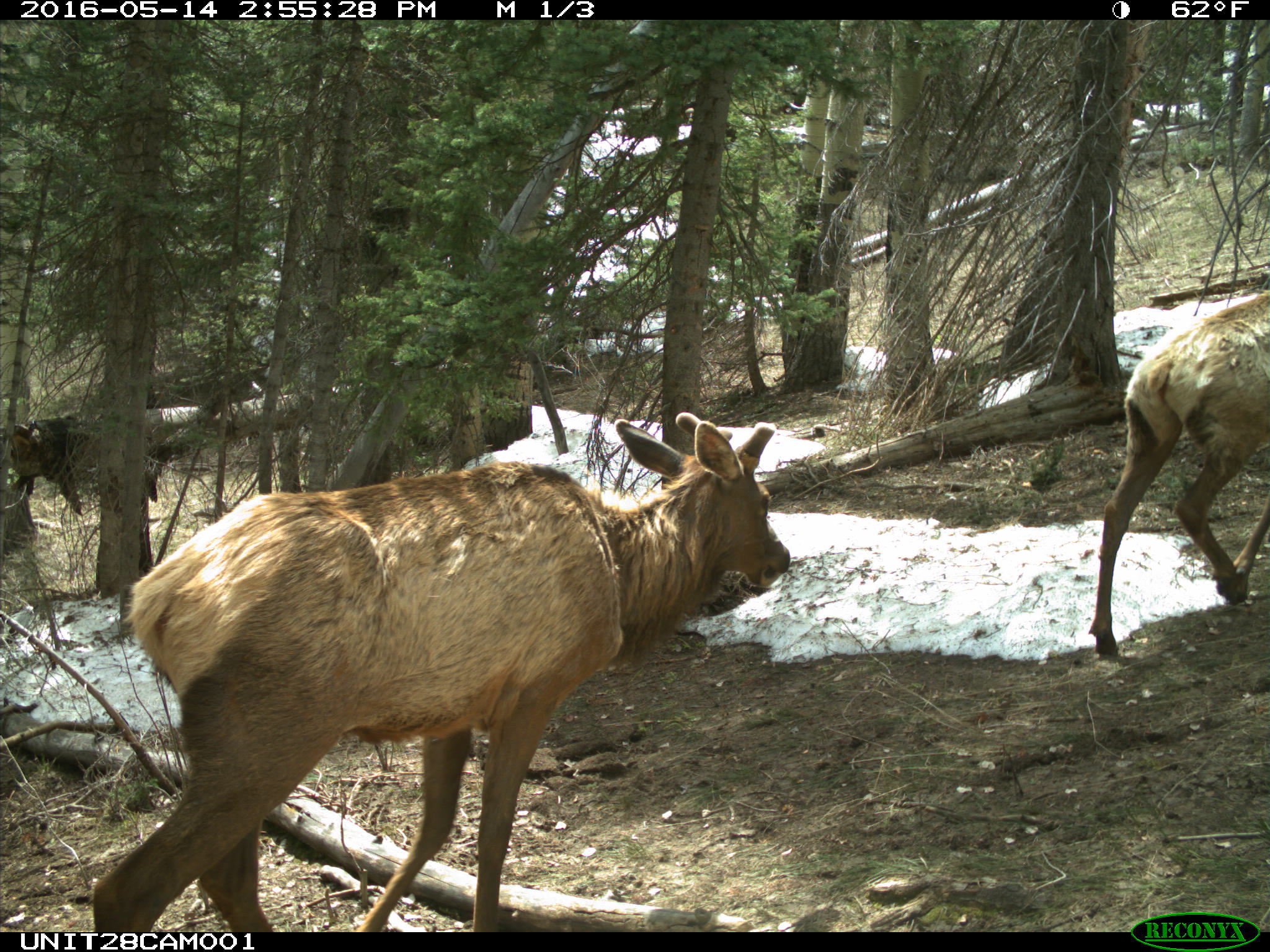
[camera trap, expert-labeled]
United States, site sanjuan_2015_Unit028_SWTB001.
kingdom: Animalia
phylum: Chordata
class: Mammalia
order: Artiodactyla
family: Cervidae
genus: Cervus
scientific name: Cervus elaphus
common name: red deer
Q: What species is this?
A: Cervus elaphus (red deer).